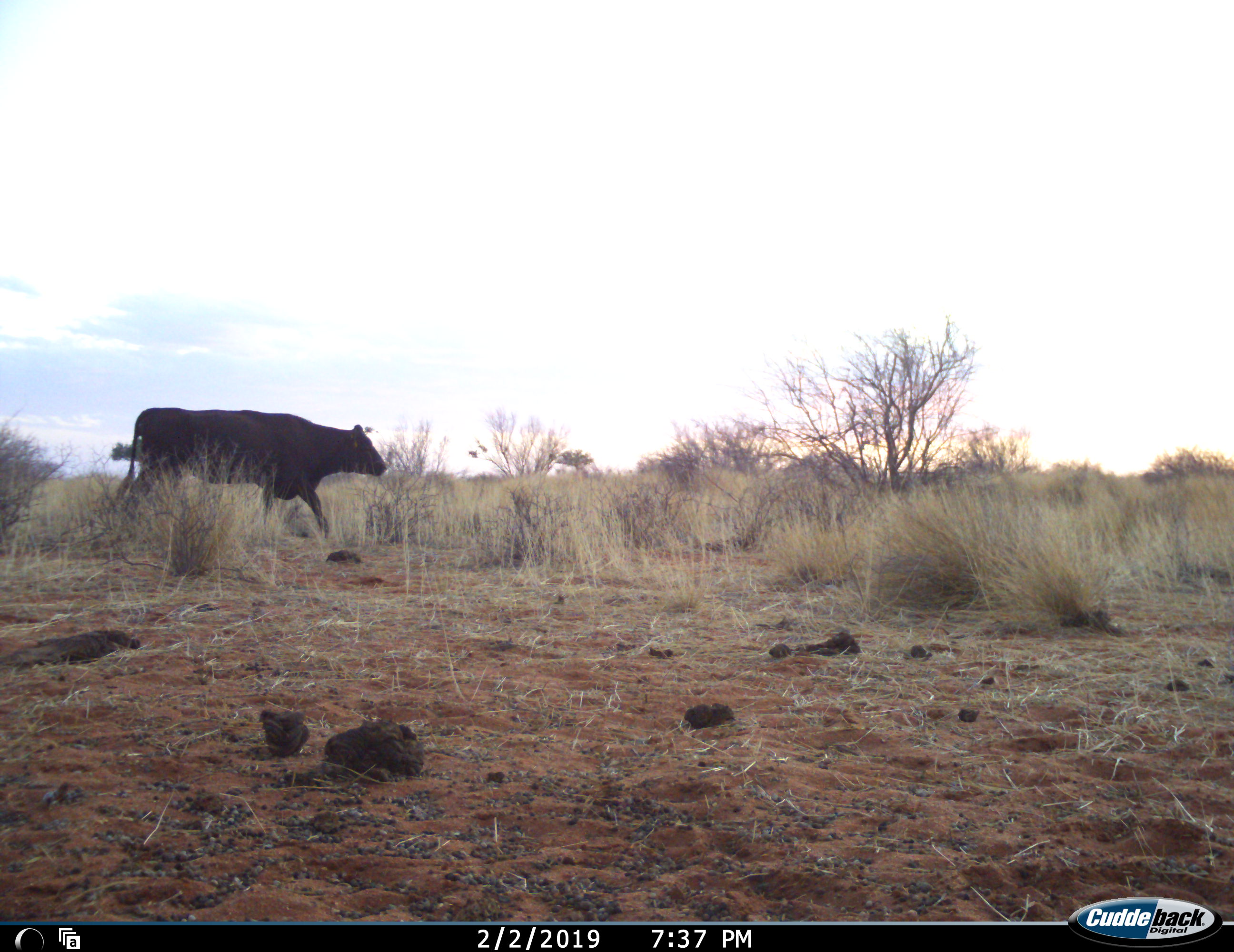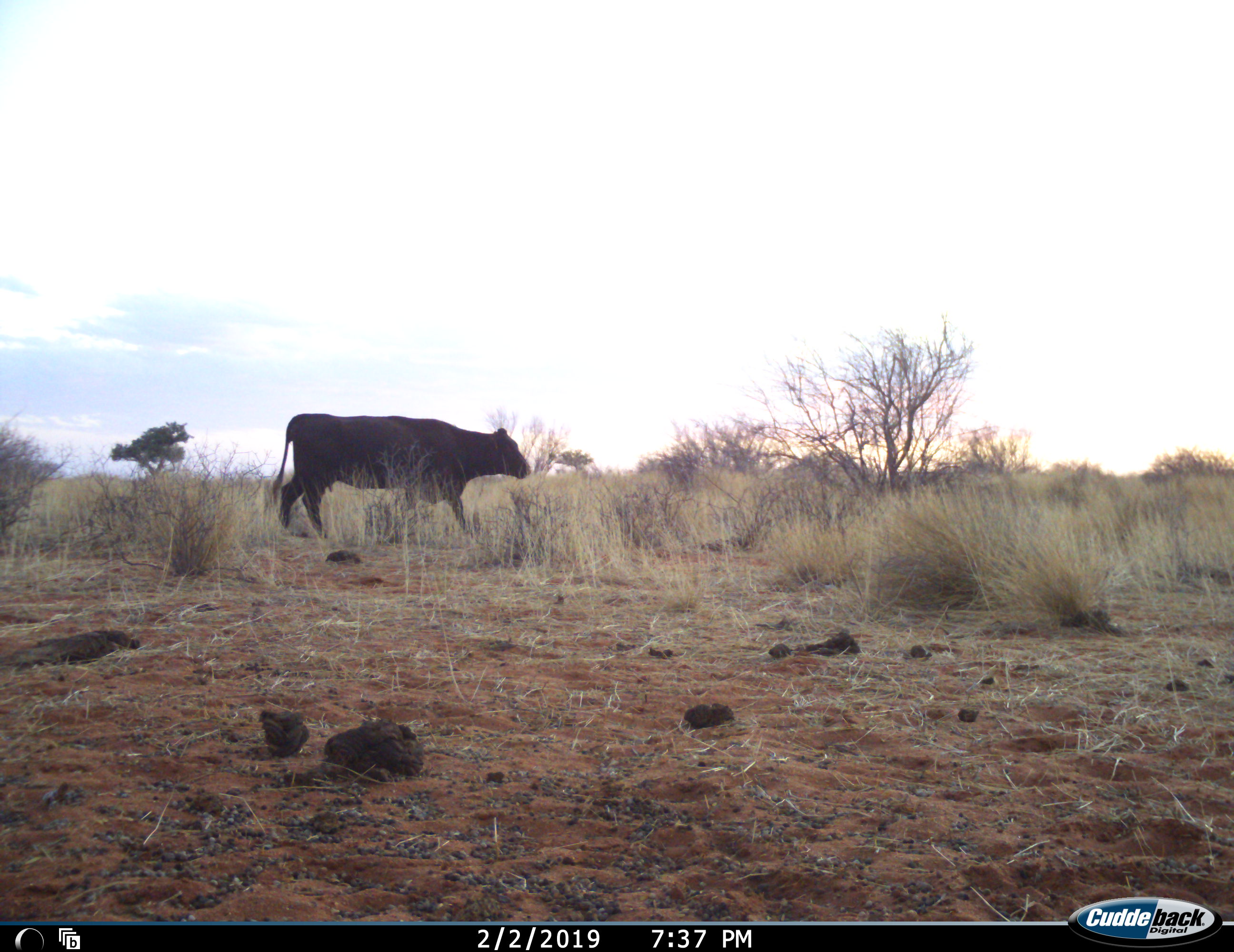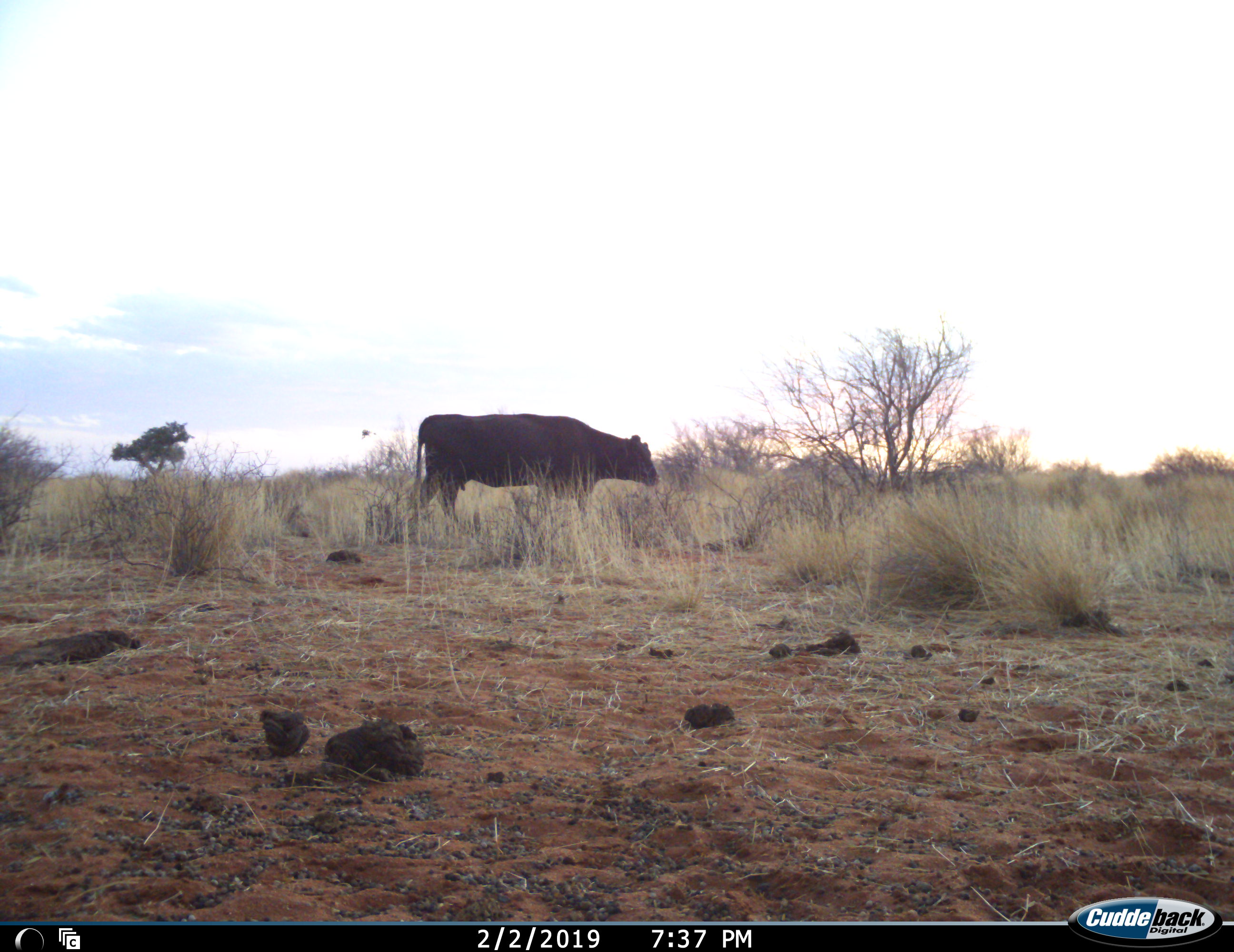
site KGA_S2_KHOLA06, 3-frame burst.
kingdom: Animalia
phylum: Chordata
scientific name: Vertebrata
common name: domestic animal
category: domesticanimal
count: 1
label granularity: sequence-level